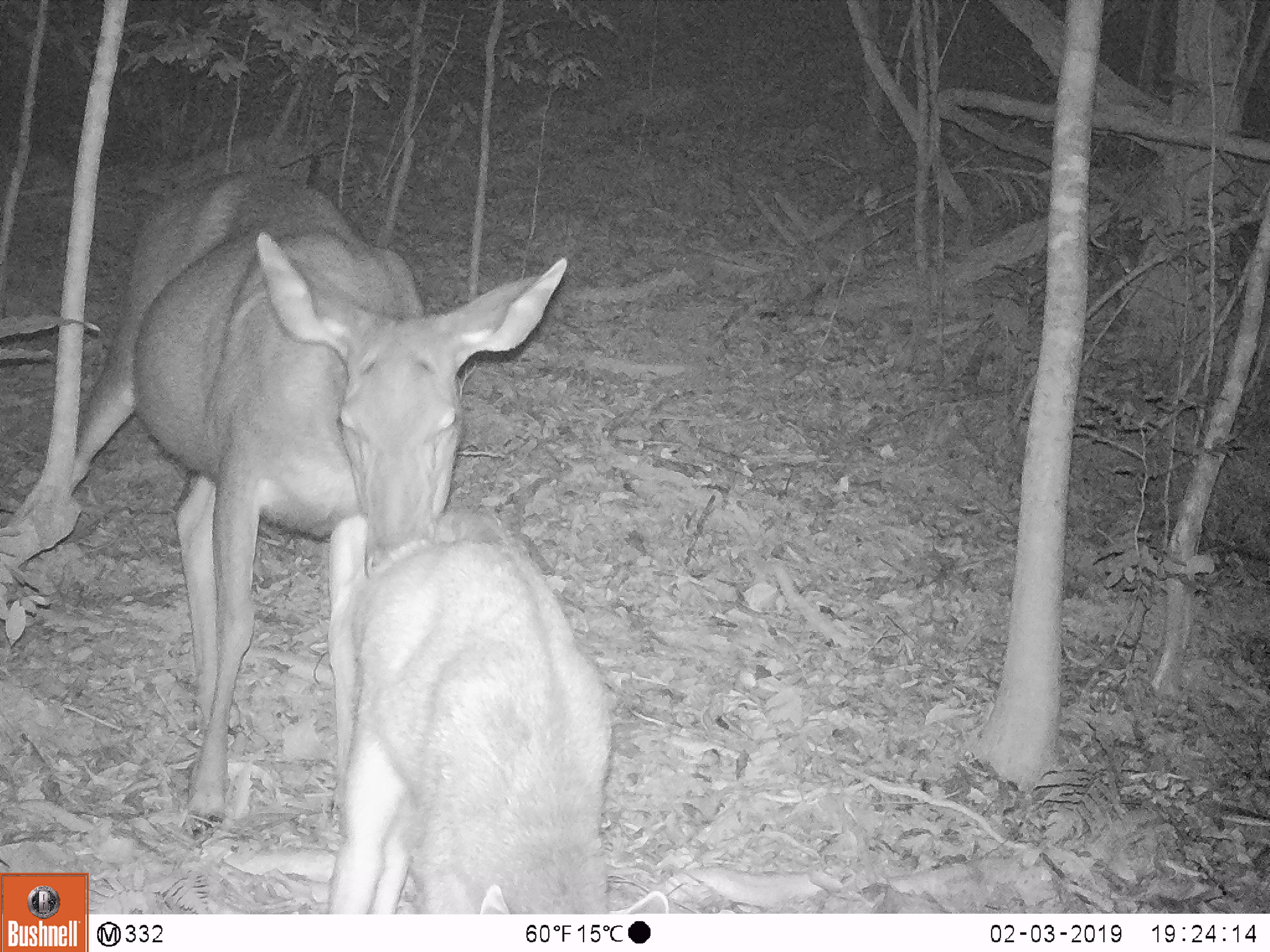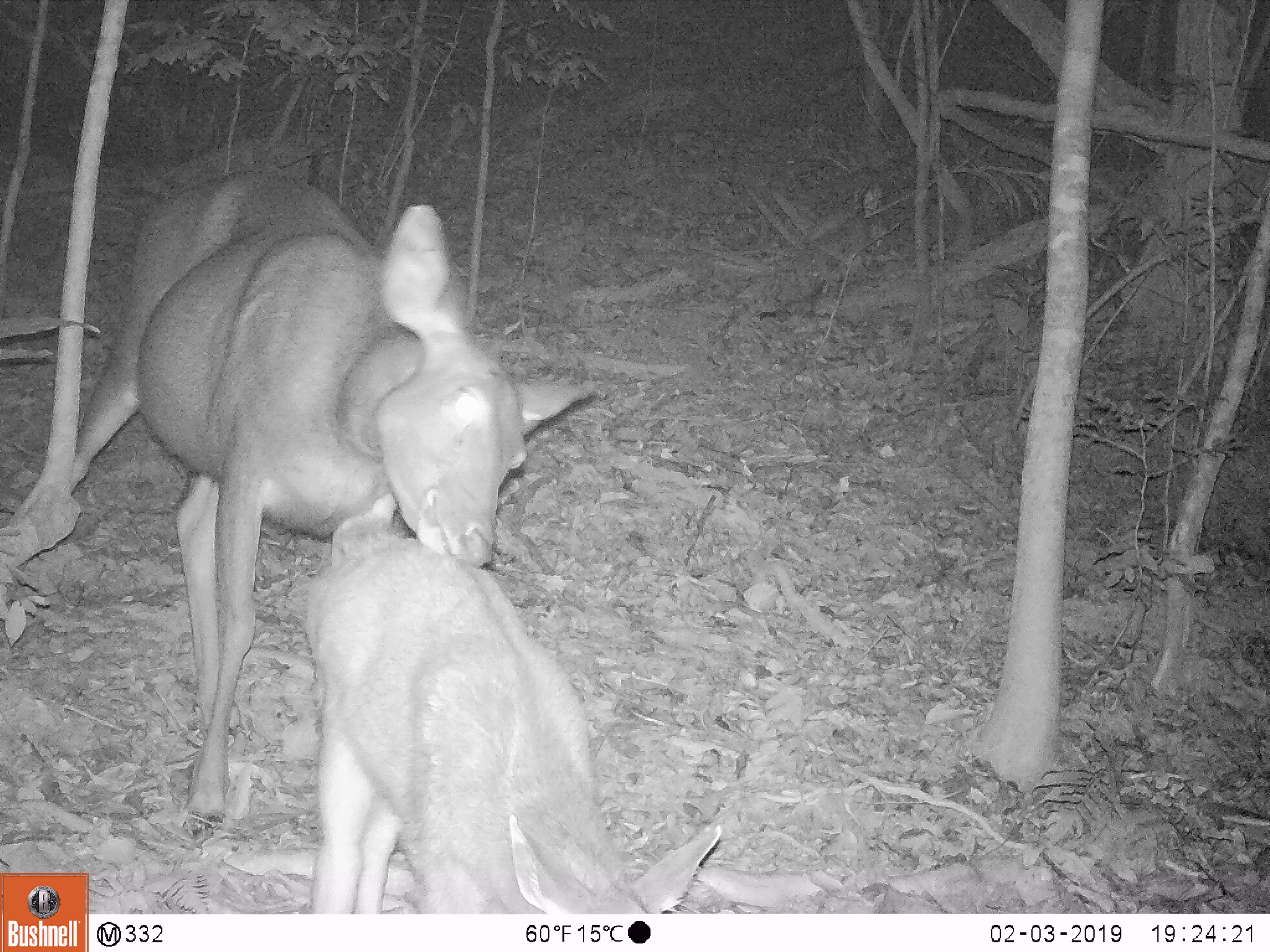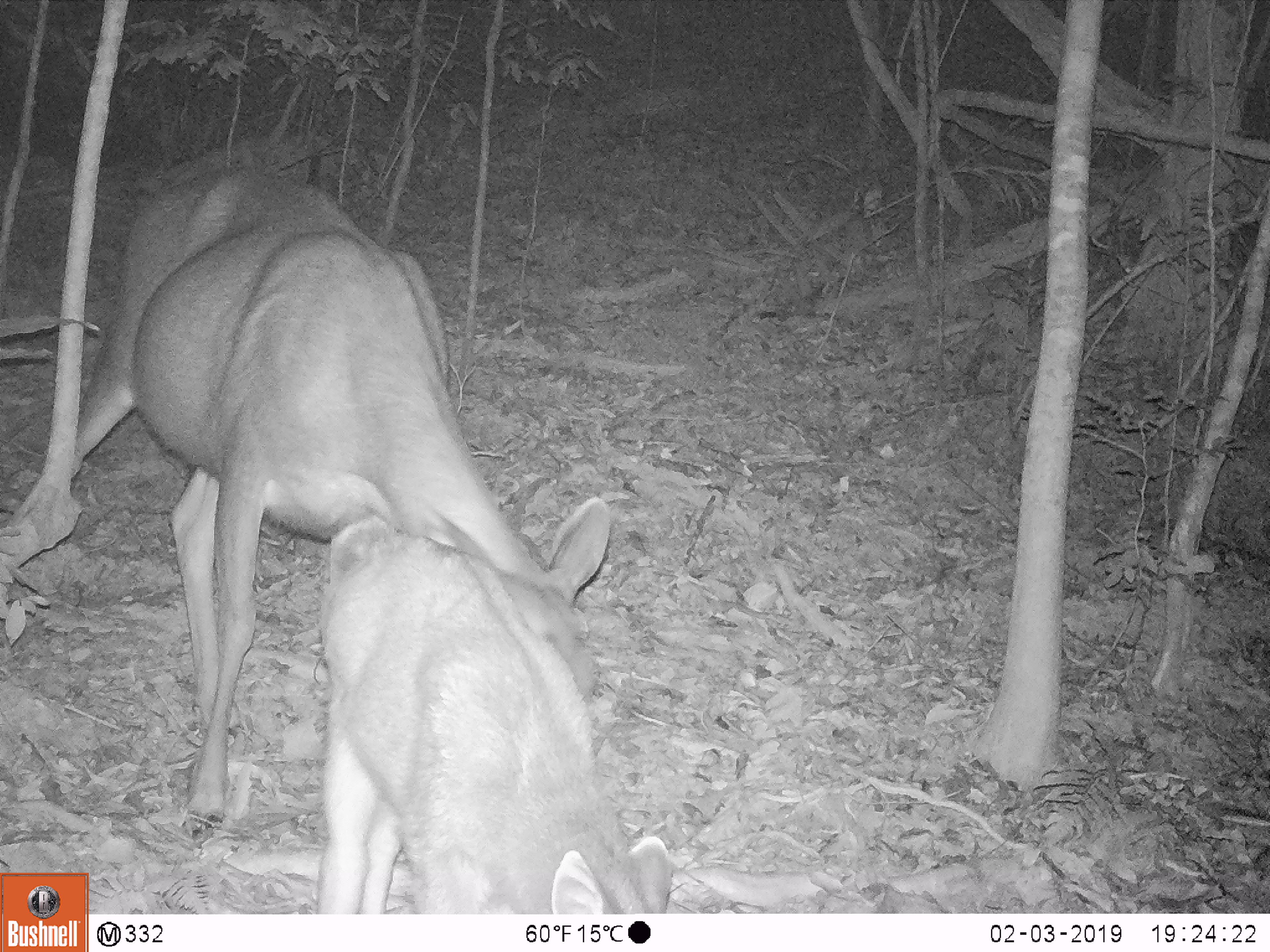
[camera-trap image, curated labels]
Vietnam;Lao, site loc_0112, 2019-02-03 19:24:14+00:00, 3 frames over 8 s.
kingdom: Animalia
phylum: Chordata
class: Mammalia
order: Artiodactyla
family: Cervidae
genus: Rusa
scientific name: Rusa unicolor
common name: sambar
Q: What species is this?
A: Sambar (Rusa unicolor).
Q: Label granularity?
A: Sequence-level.